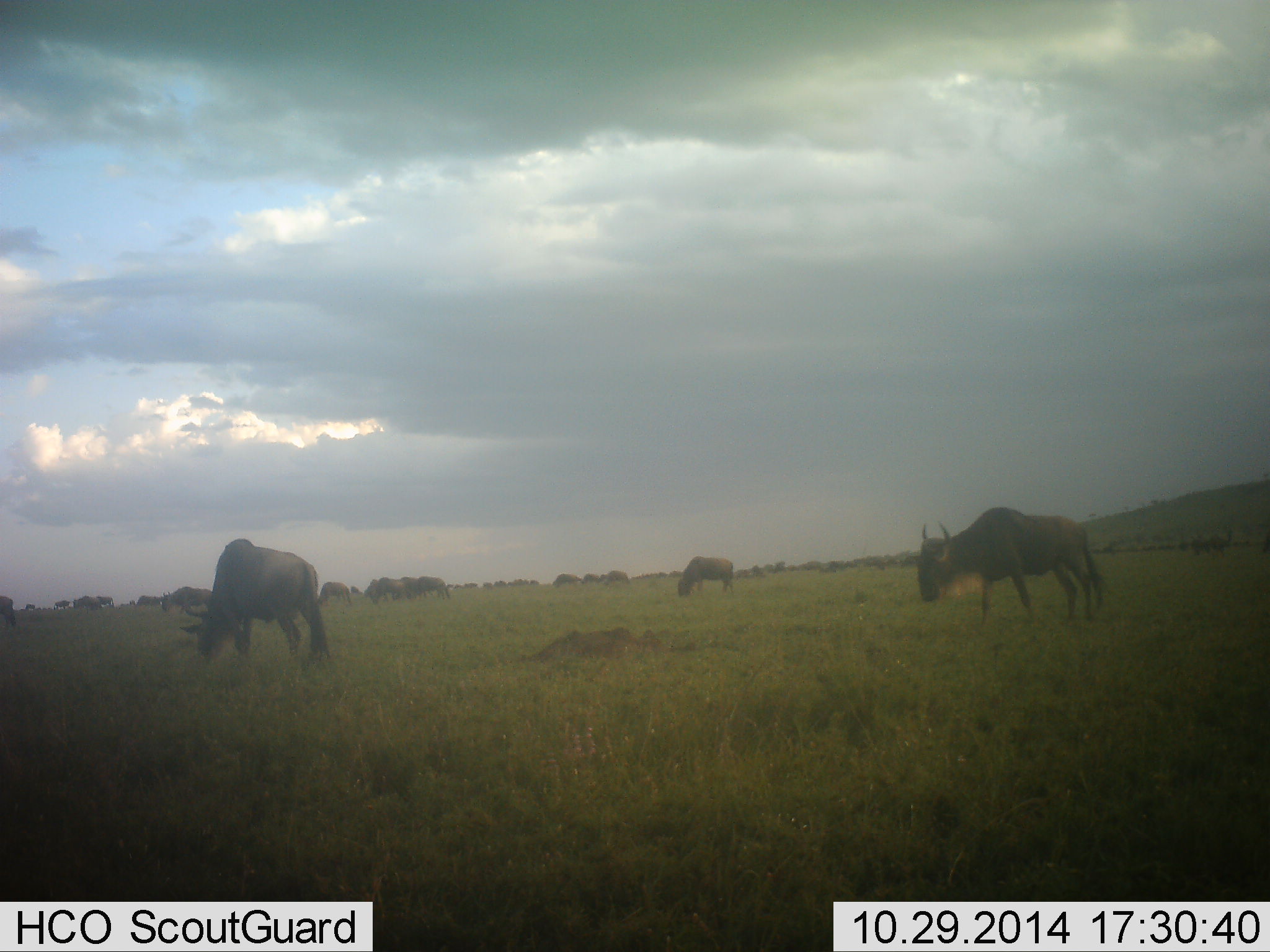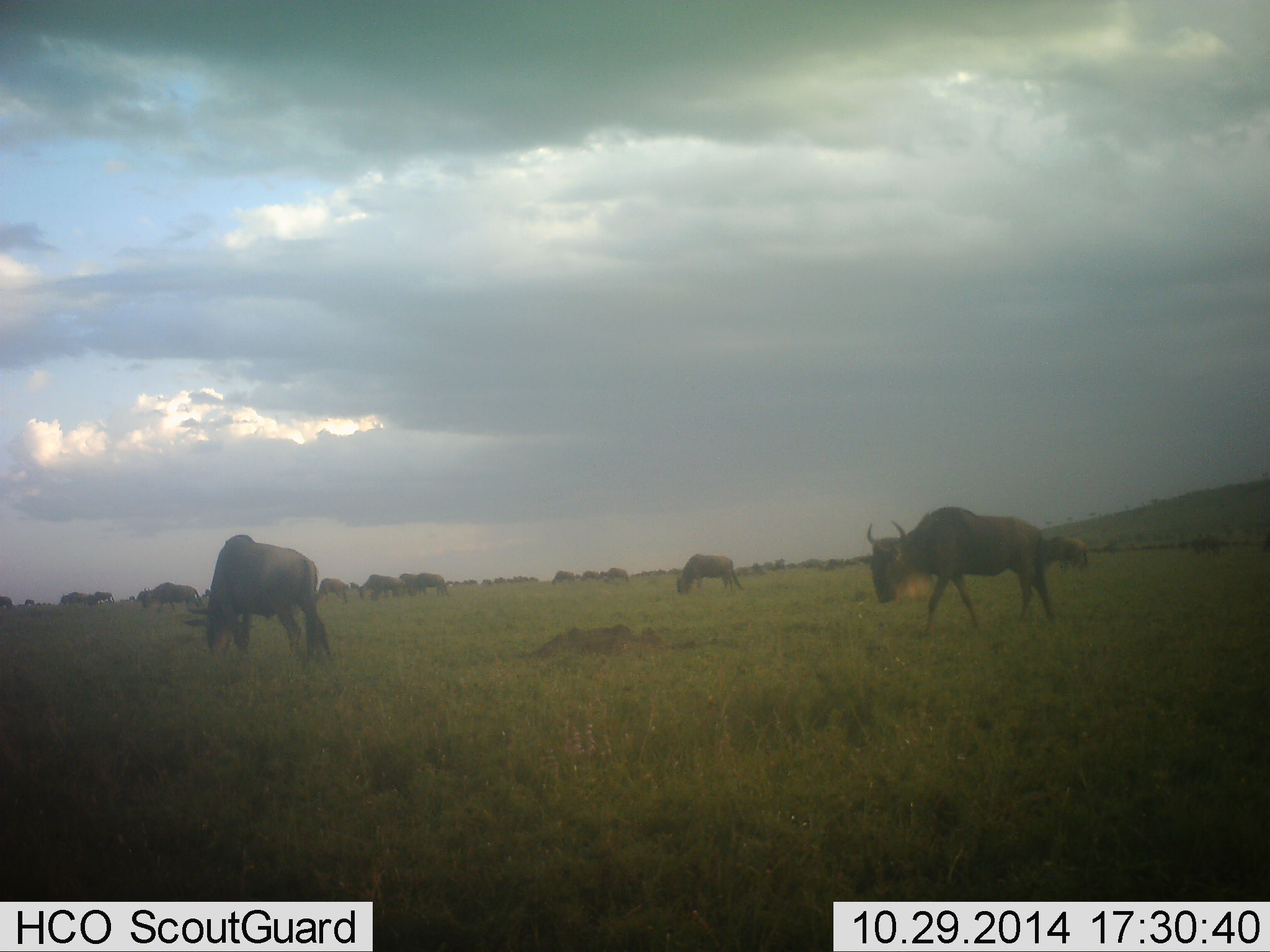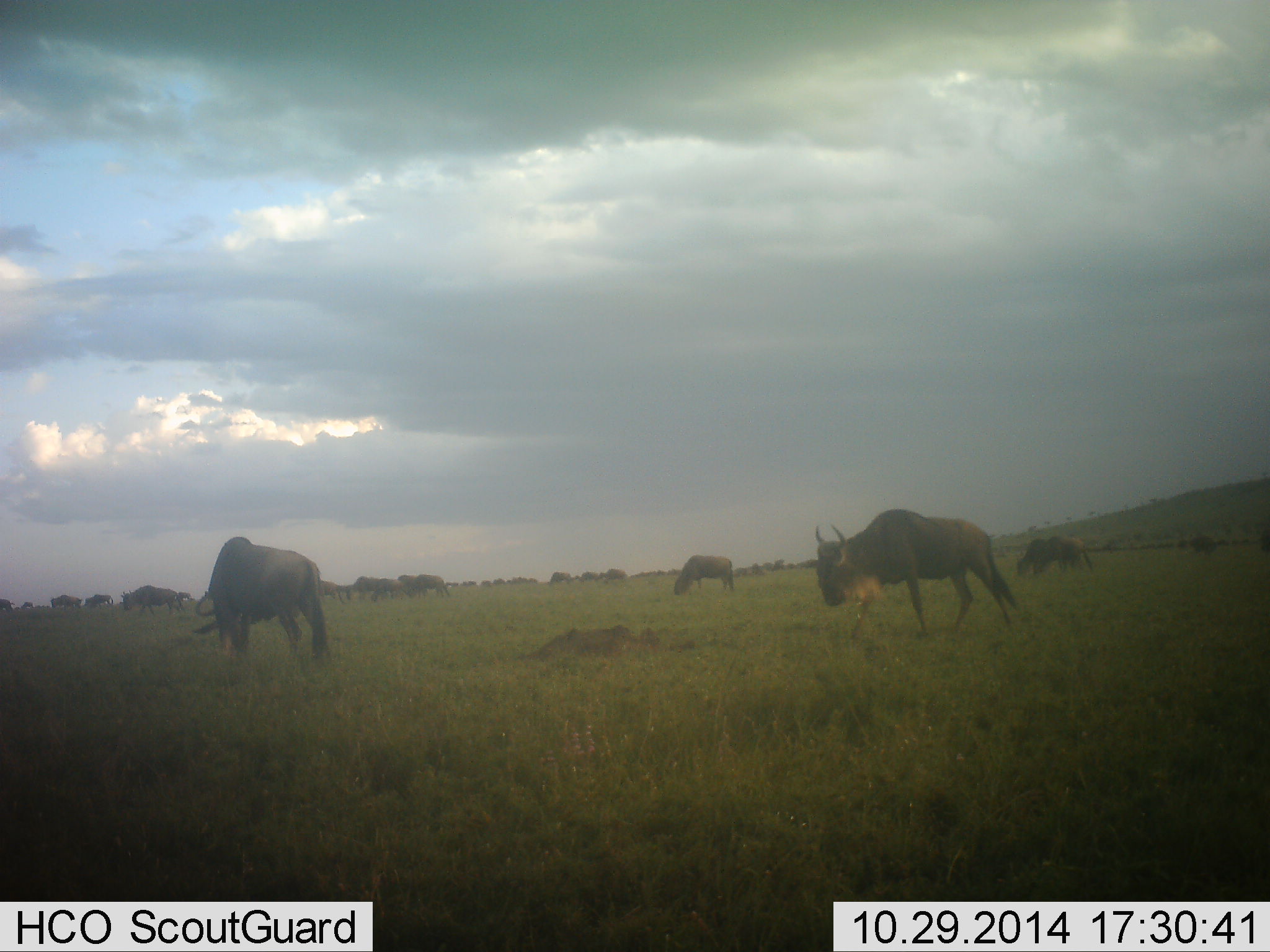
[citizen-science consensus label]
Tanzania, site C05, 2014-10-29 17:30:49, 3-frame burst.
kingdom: Animalia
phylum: Chordata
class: Mammalia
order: Artiodactyla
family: Bovidae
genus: Connochaetes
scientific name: Connochaetes taurinus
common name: blue wildebeest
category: wildebeest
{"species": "wildebeest (blue wildebeest) (Connochaetes taurinus)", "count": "11-50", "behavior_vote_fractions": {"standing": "50%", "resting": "0%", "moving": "70%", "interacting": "0%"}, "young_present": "0%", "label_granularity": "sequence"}